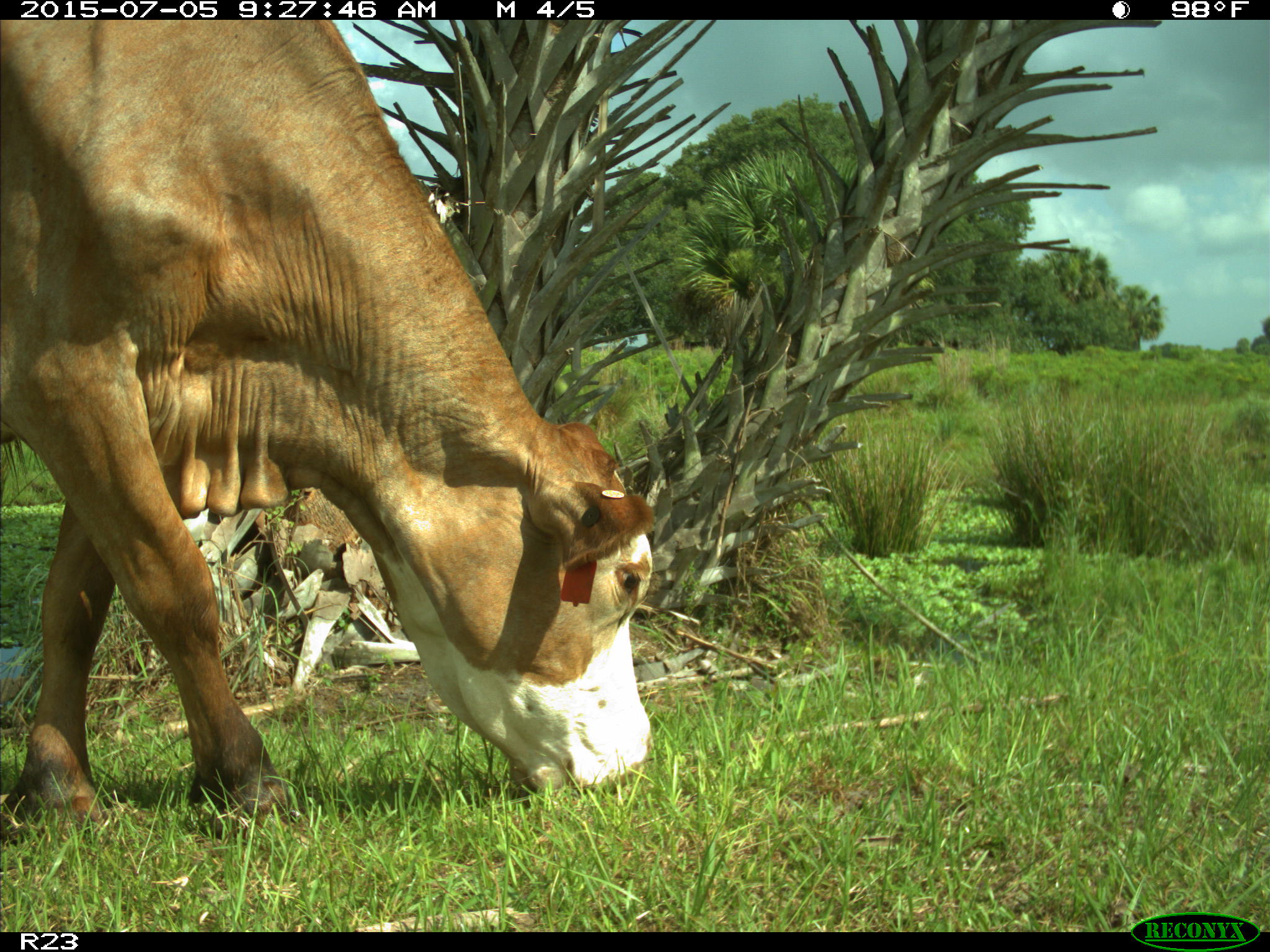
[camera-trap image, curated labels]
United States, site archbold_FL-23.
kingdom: Animalia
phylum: Chordata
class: Mammalia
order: Artiodactyla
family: Bovidae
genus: Bos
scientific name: Bos taurus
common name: domestic cow